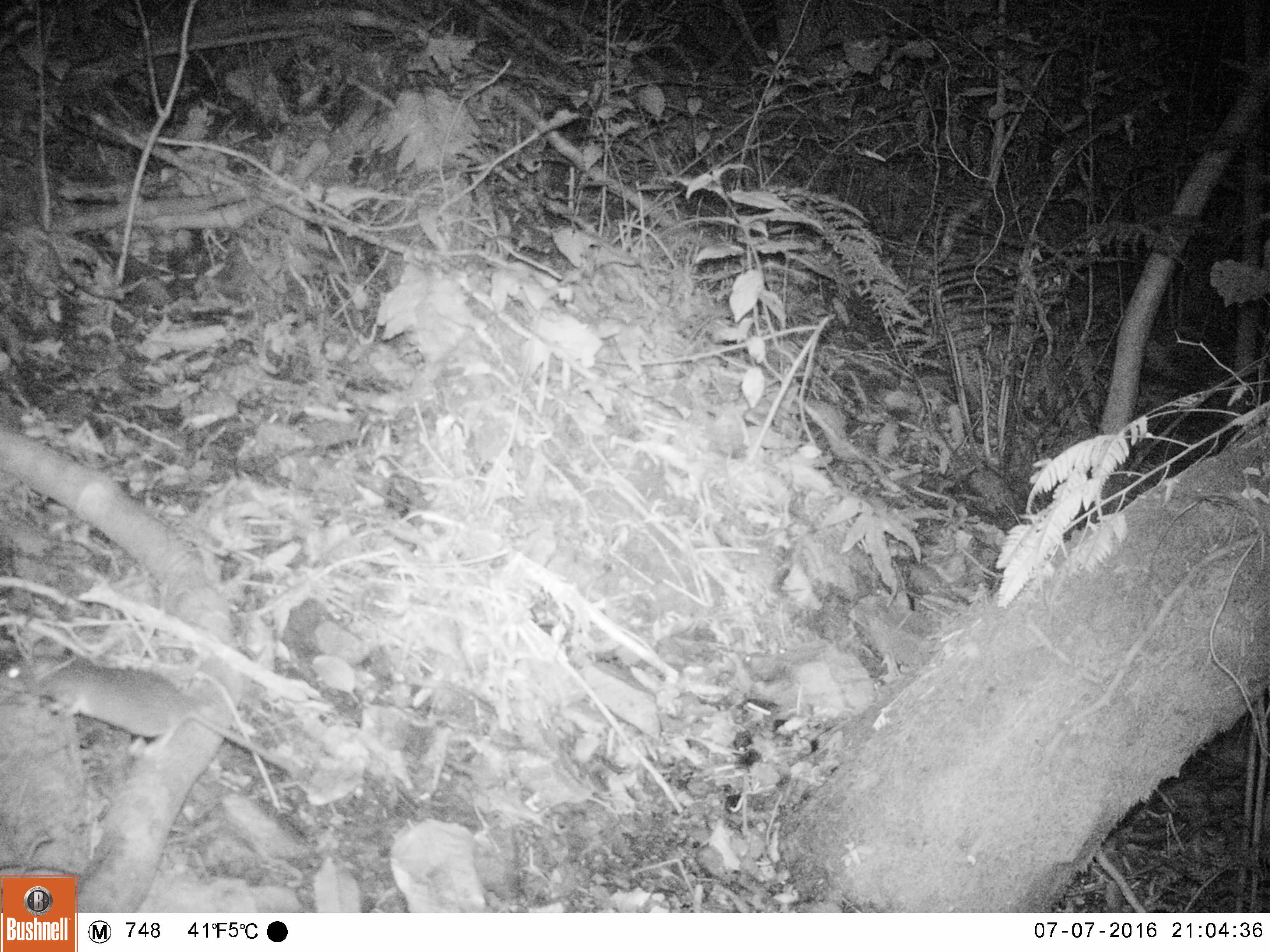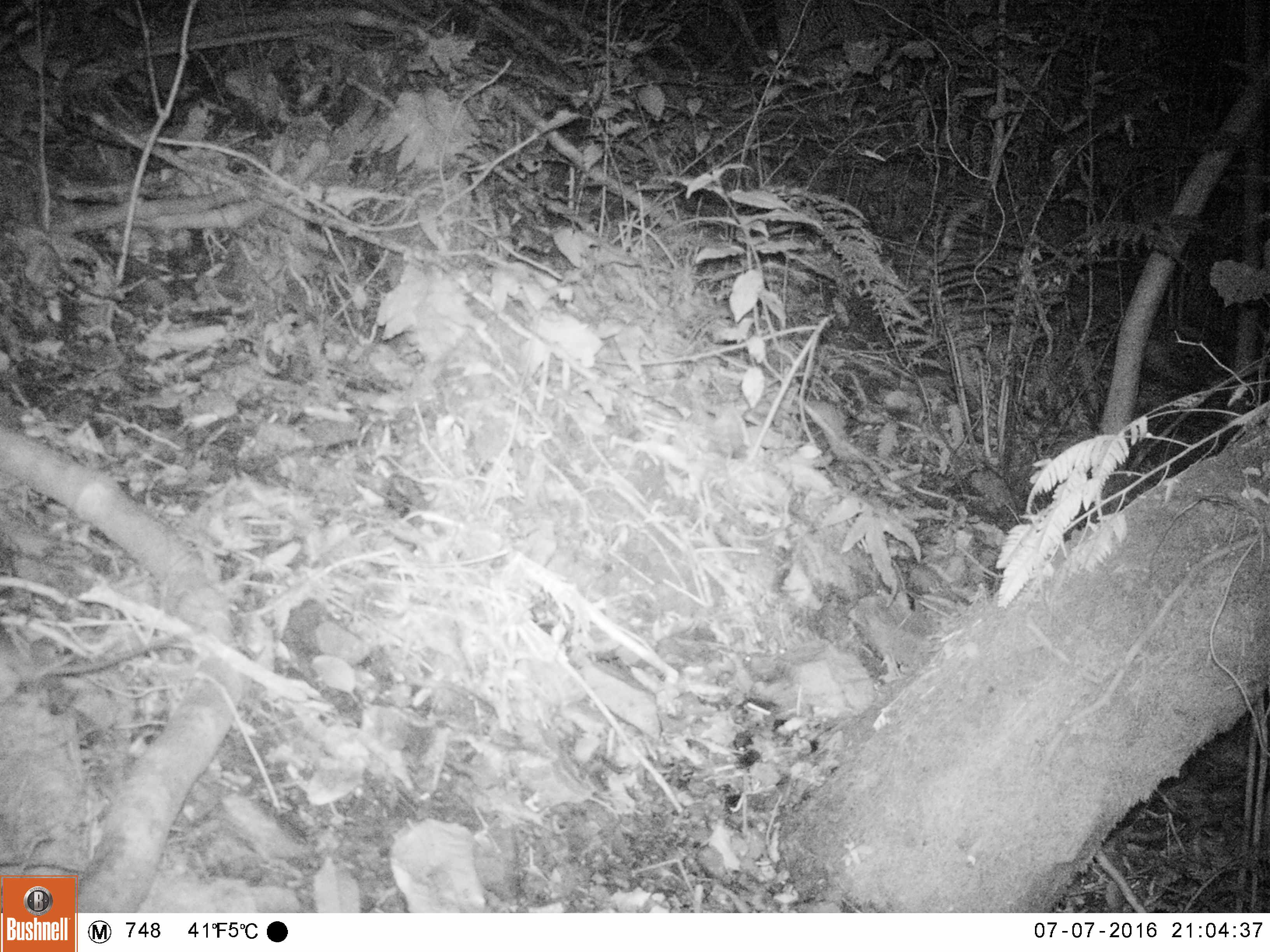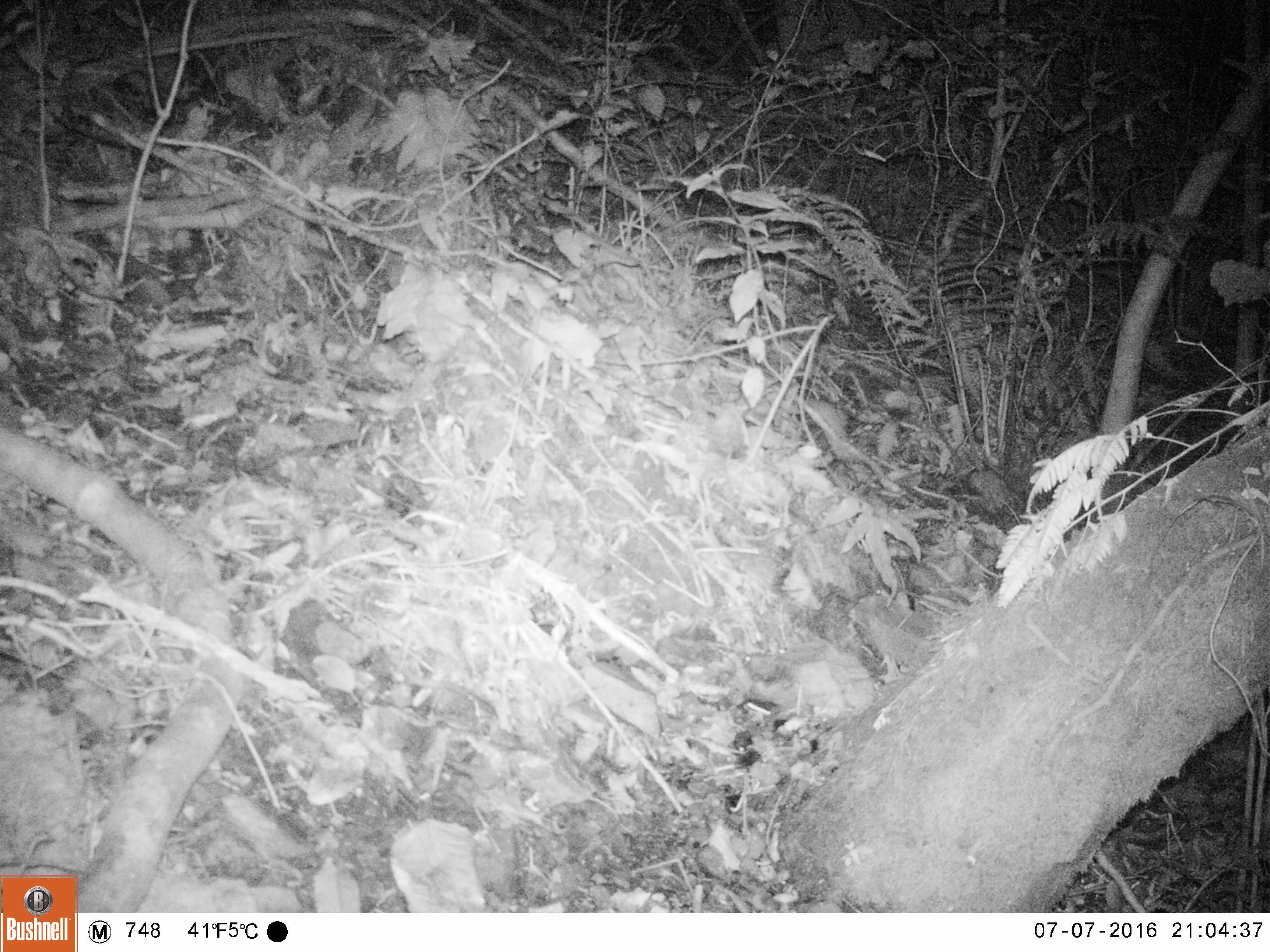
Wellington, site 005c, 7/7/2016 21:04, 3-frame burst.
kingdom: Animalia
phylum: Chordata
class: Mammalia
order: Rodentia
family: Muridae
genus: Rattus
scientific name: Rattus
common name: rat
Rat (Rattus).